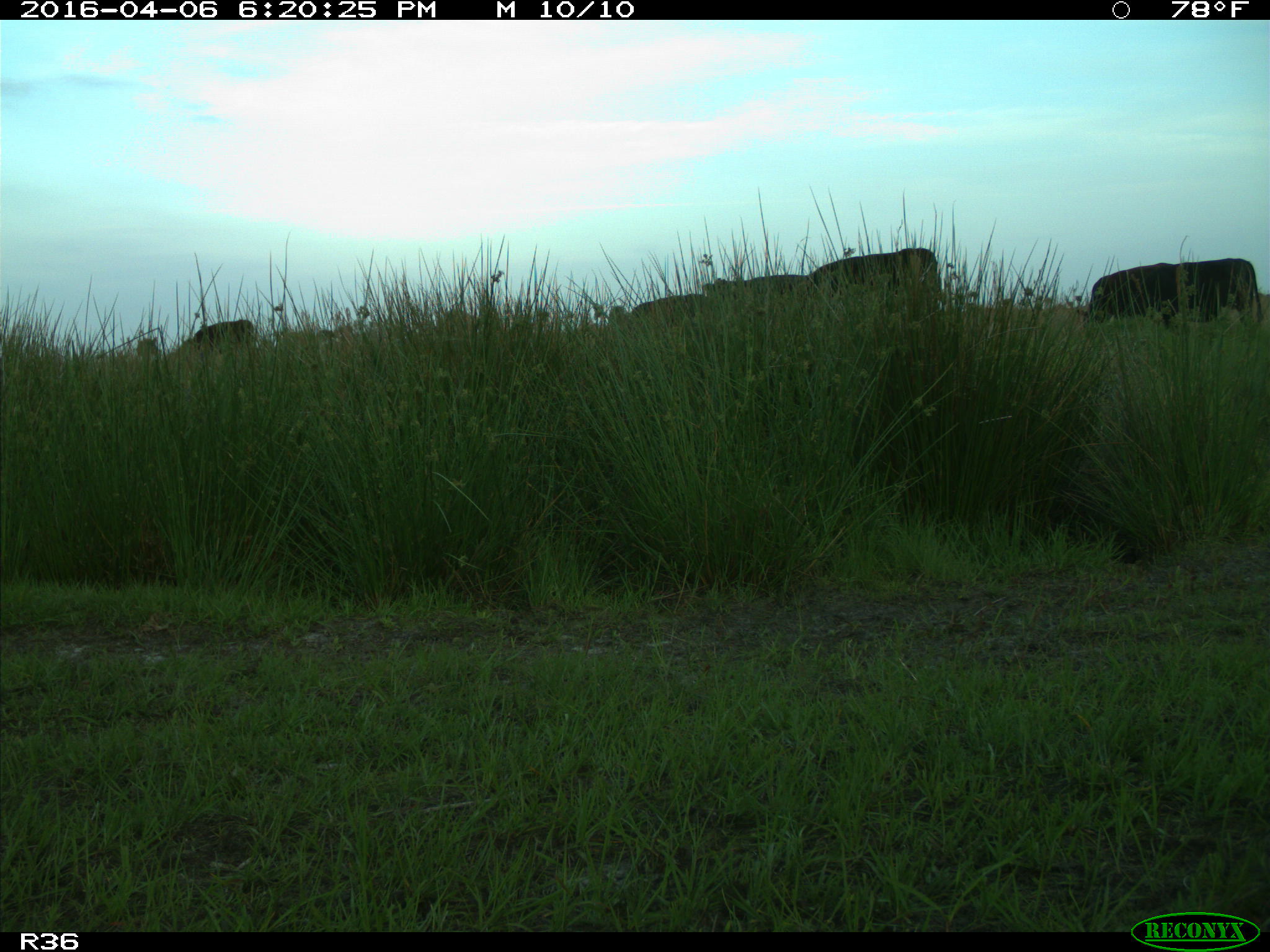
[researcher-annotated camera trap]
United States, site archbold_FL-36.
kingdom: Animalia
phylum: Chordata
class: Mammalia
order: Artiodactyla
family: Bovidae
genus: Bos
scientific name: Bos taurus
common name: domestic cow